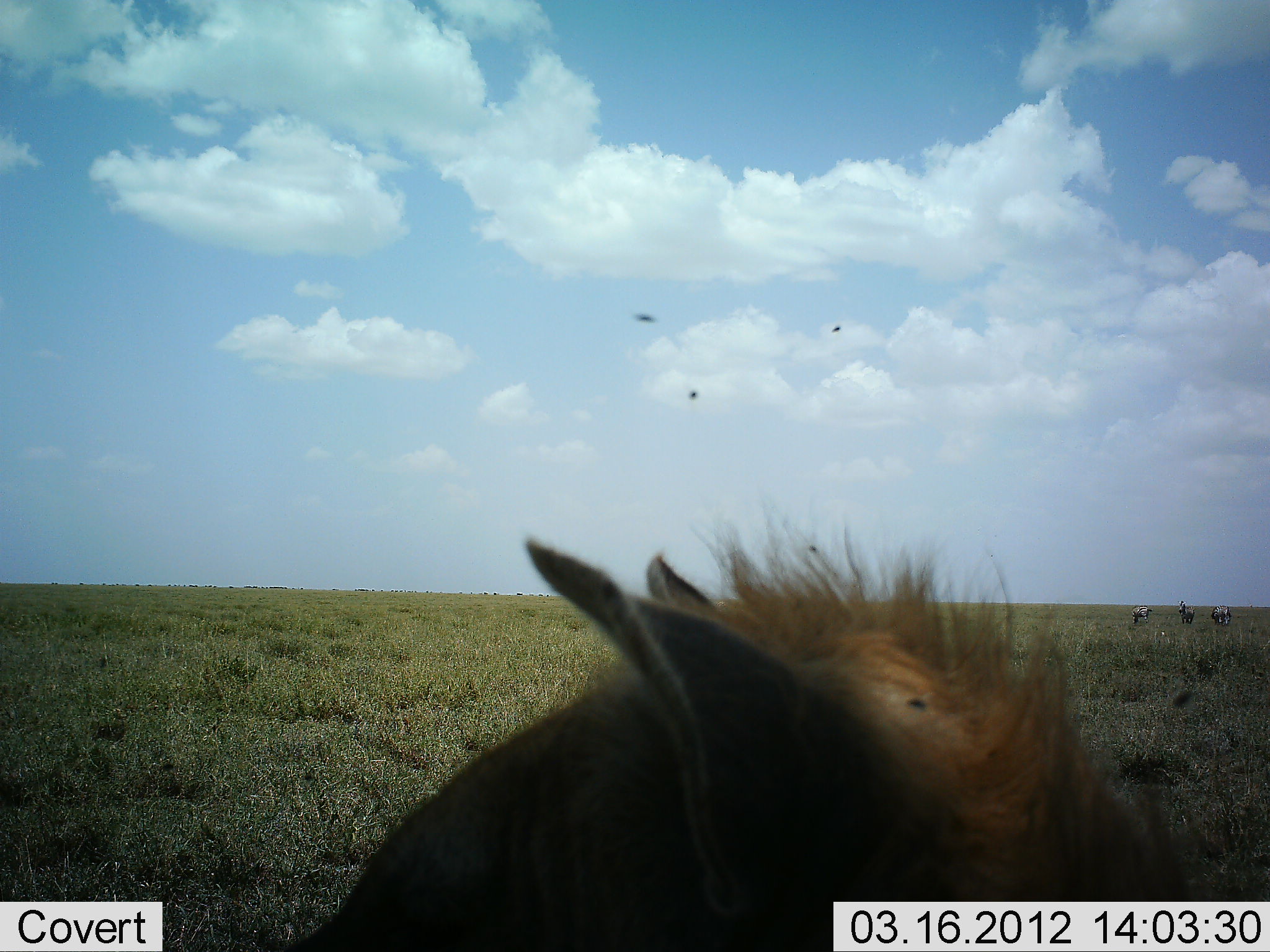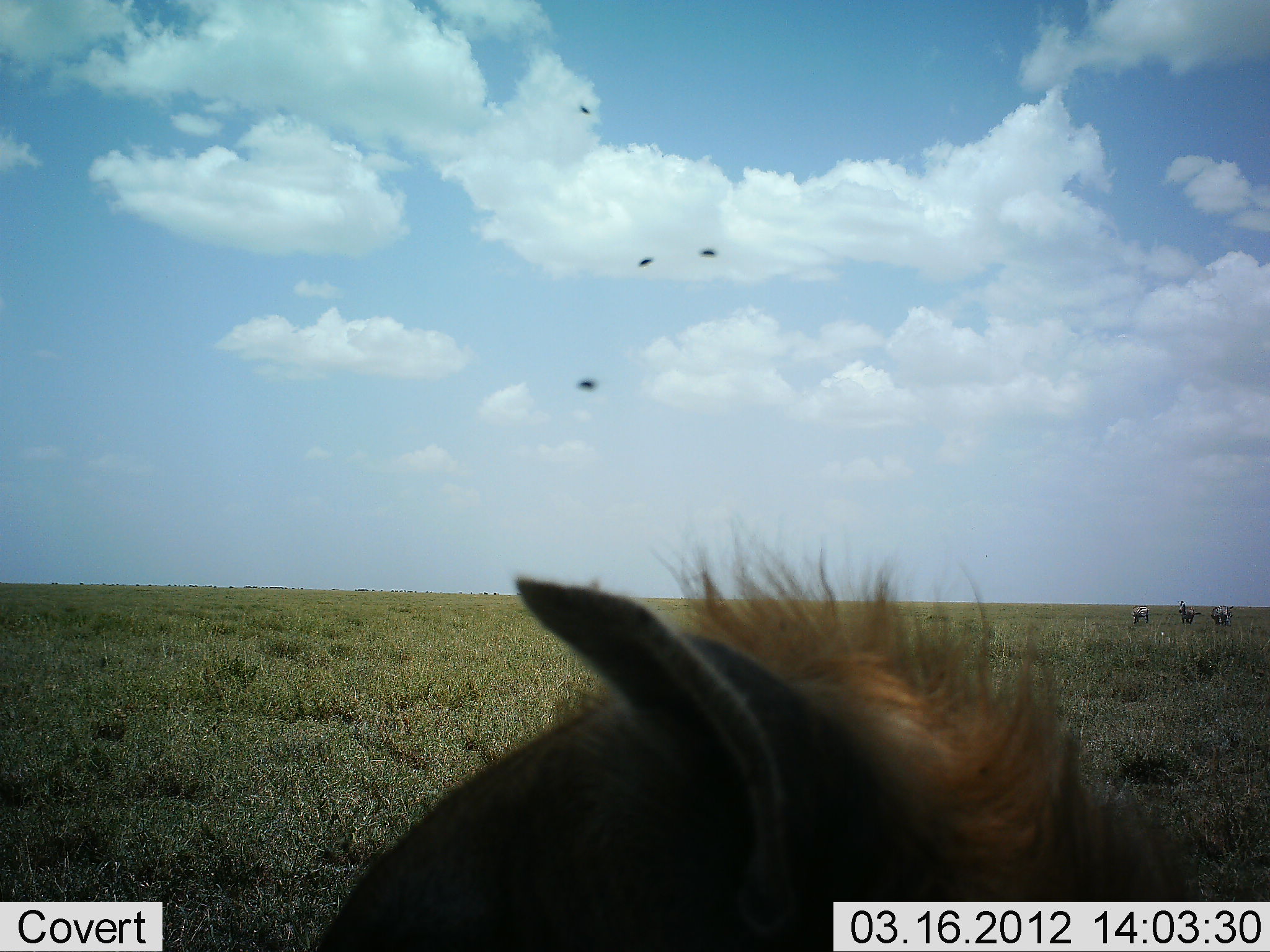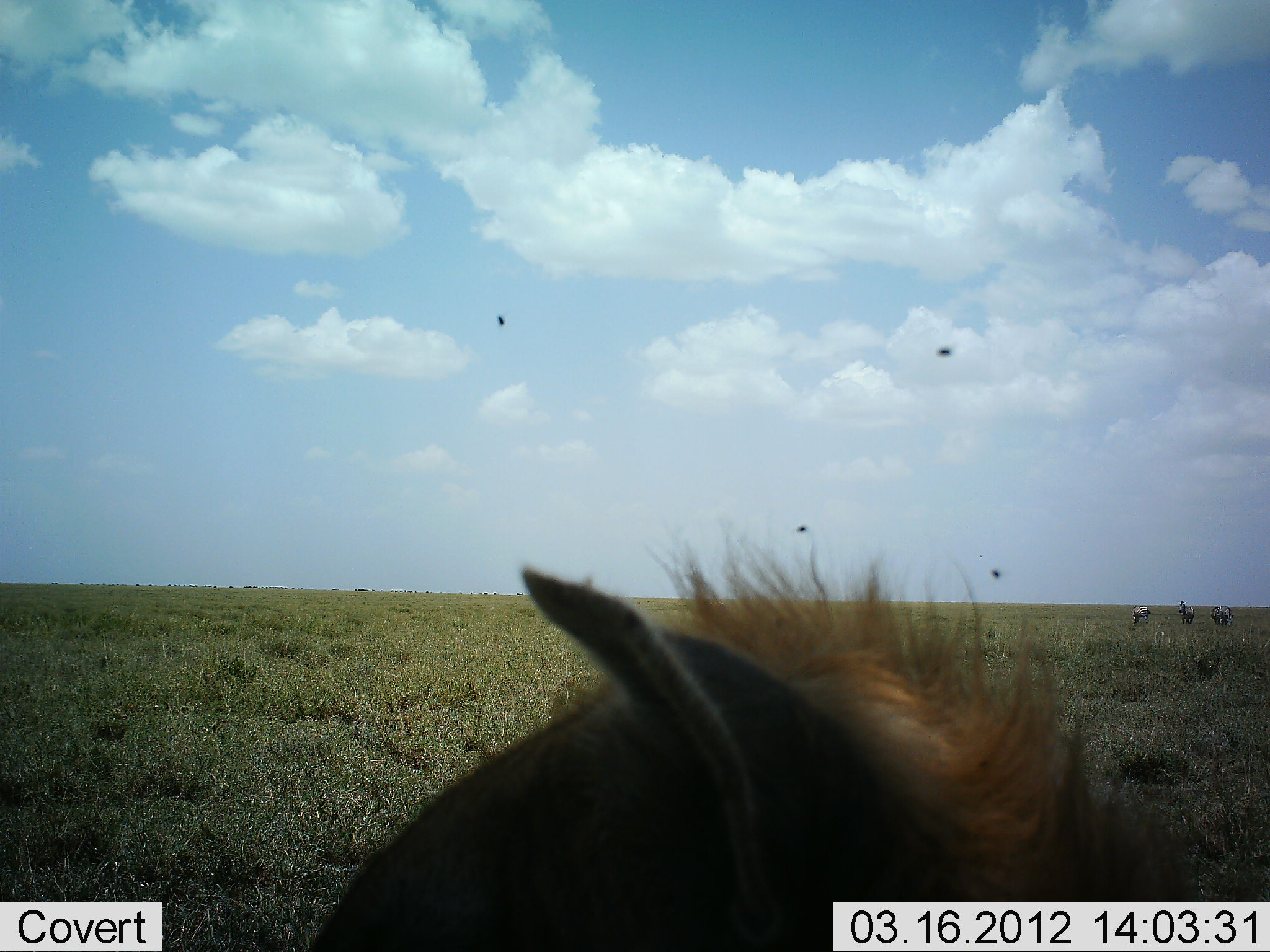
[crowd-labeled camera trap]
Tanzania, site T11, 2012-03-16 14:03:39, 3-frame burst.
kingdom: Animalia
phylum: Chordata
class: Mammalia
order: Carnivora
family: Hyaenidae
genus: Crocuta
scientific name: Crocuta crocuta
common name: spotted hyena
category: hyenaspotted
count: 1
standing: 43%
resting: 71%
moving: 0%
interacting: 0%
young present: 0%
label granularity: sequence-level